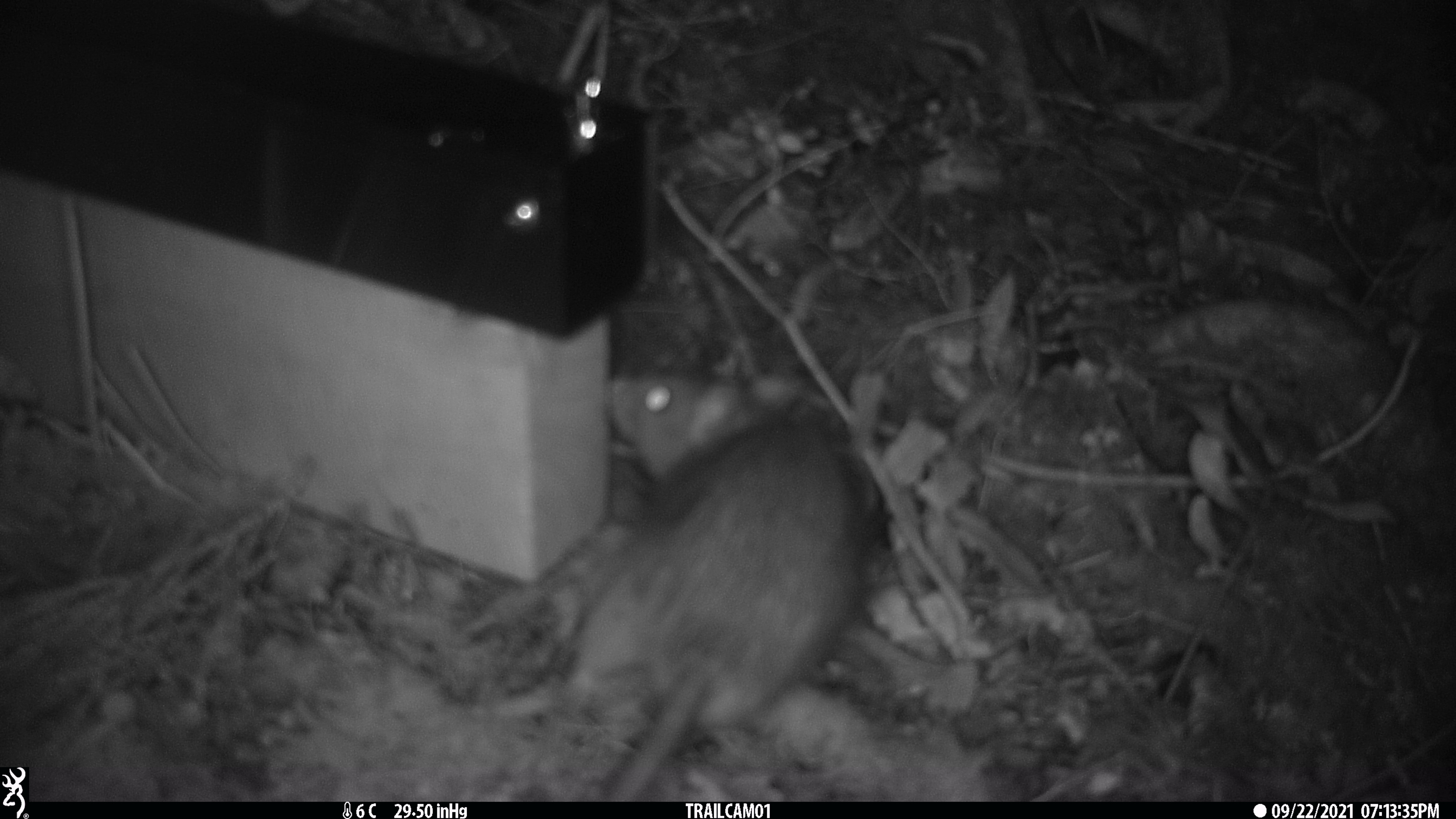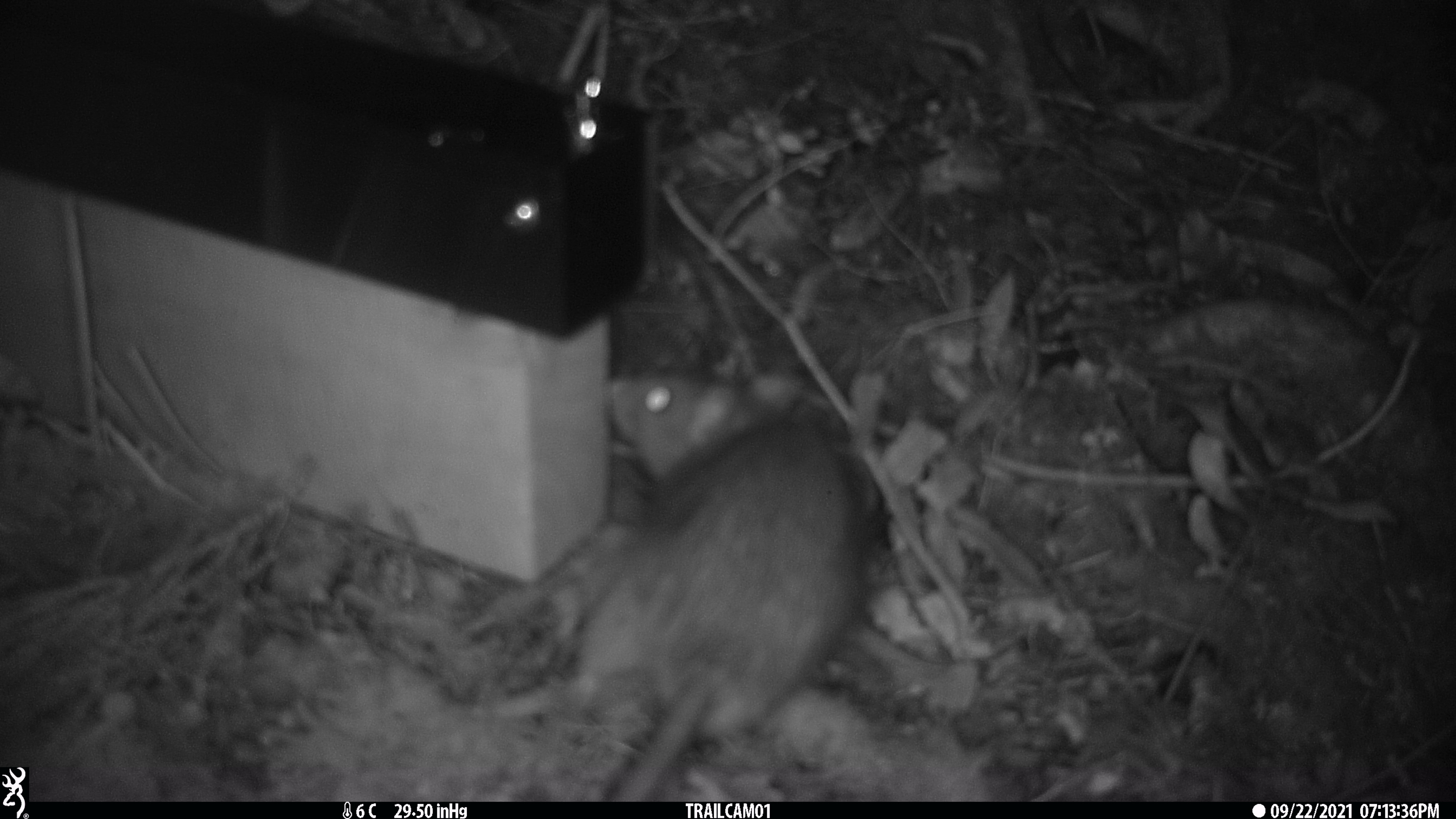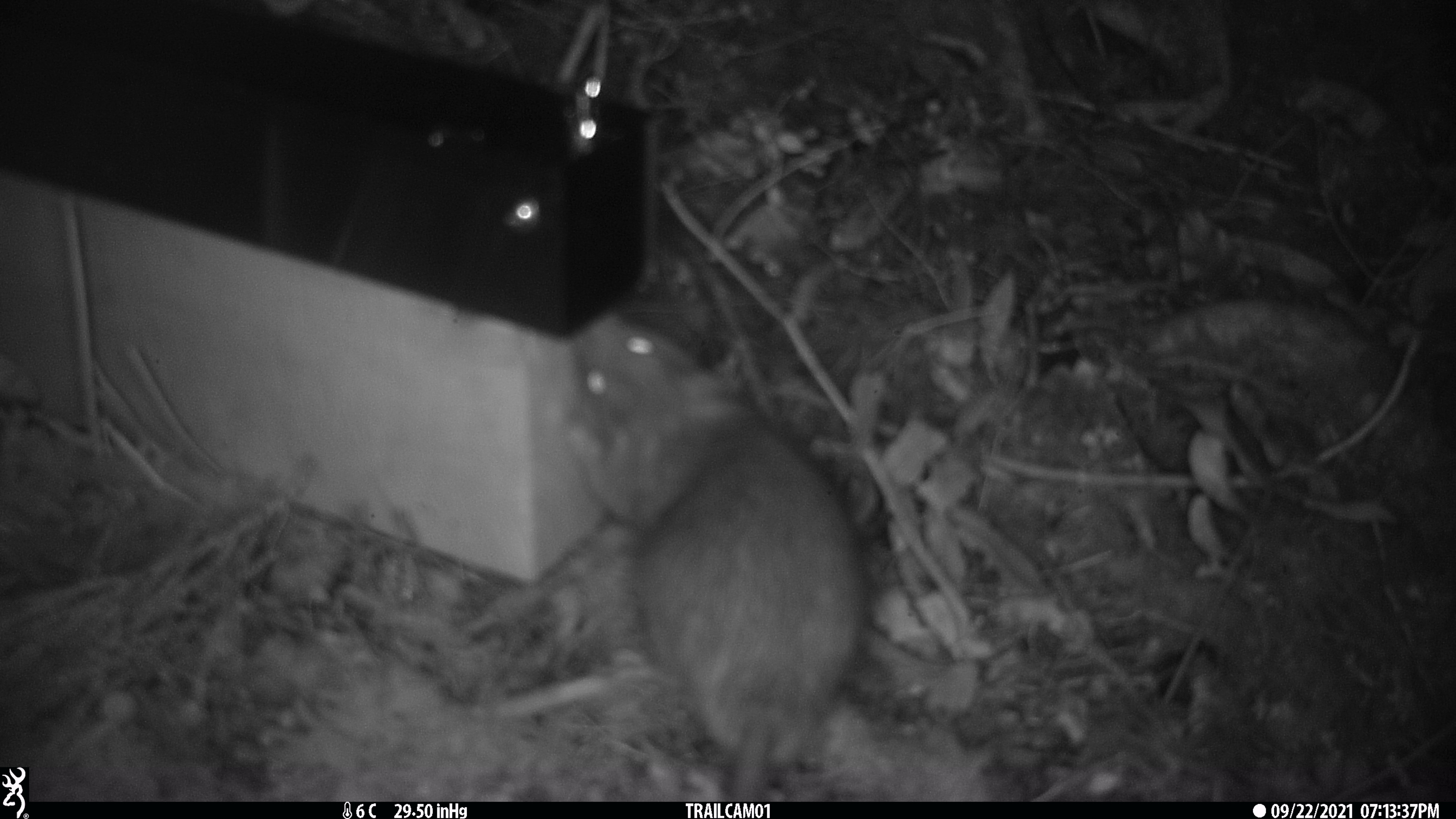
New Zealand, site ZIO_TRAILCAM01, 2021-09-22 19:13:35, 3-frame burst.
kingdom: Animalia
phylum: Chordata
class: Mammalia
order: Rodentia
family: Muridae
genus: Rattus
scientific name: Rattus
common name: rat